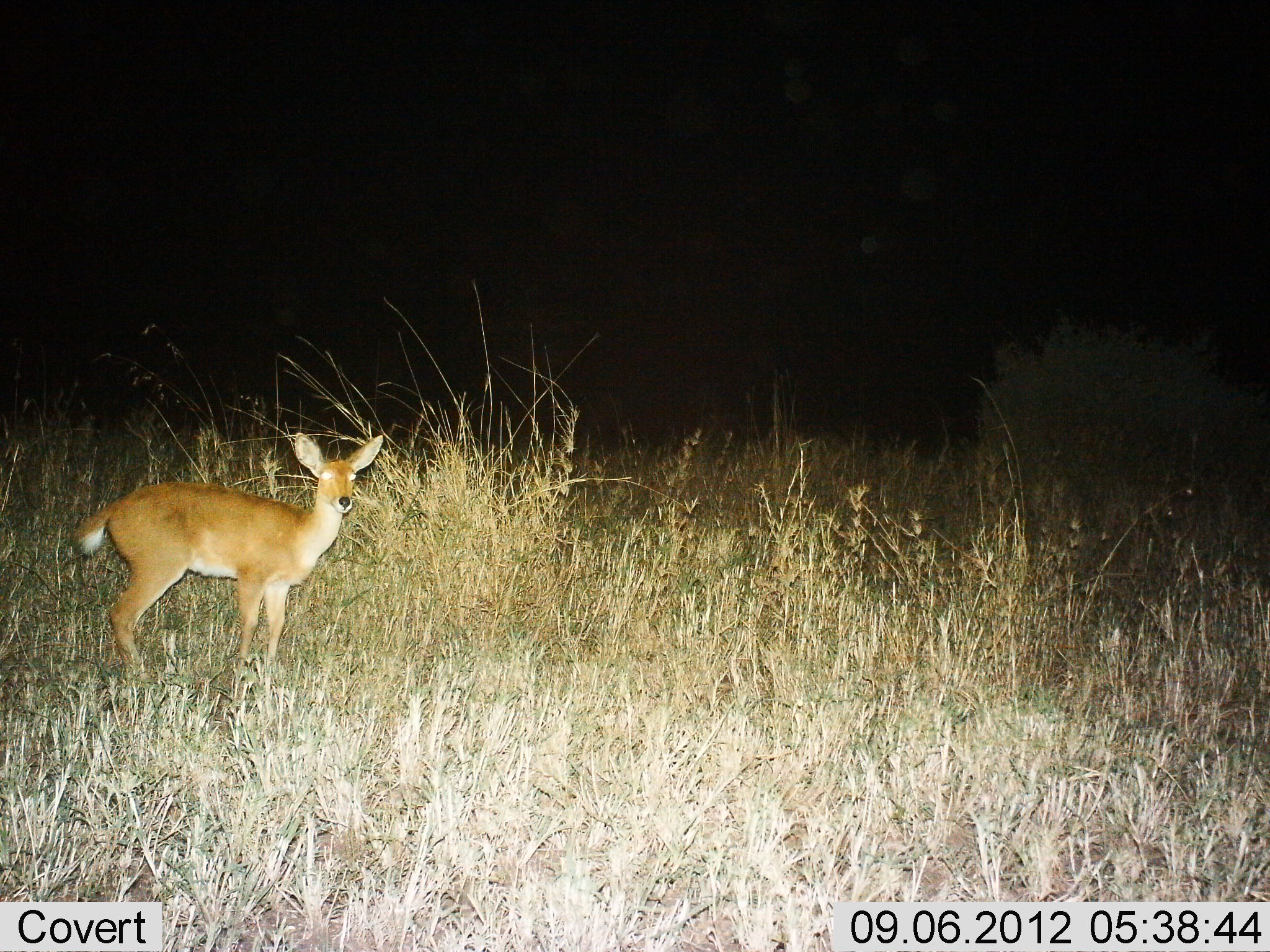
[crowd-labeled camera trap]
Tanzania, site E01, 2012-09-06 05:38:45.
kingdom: Animalia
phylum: Chordata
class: Mammalia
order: Artiodactyla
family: Bovidae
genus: Redunca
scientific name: Redunca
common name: reedbuck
Reedbuck (Redunca), count 1. Behavior (volunteer vote fractions): standing 100%, resting 0%, moving 0%, interacting 0%. Young present (vote fraction): 0%. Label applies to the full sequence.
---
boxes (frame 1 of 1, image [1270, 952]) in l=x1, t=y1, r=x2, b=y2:
animal: l=73, t=428, r=387, b=673